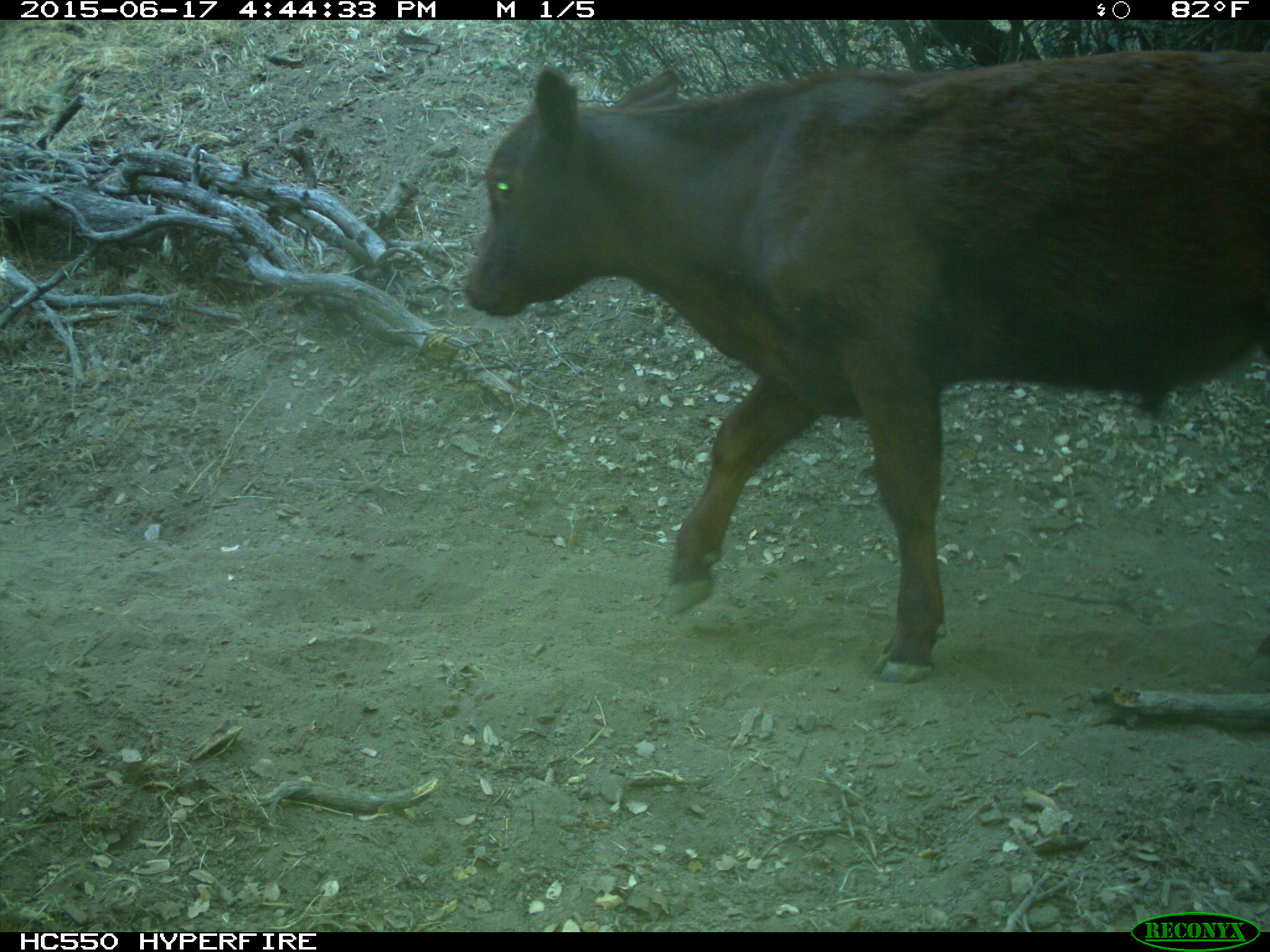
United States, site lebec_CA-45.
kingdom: Animalia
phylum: Chordata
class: Mammalia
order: Artiodactyla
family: Bovidae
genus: Bos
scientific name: Bos taurus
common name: domestic cow